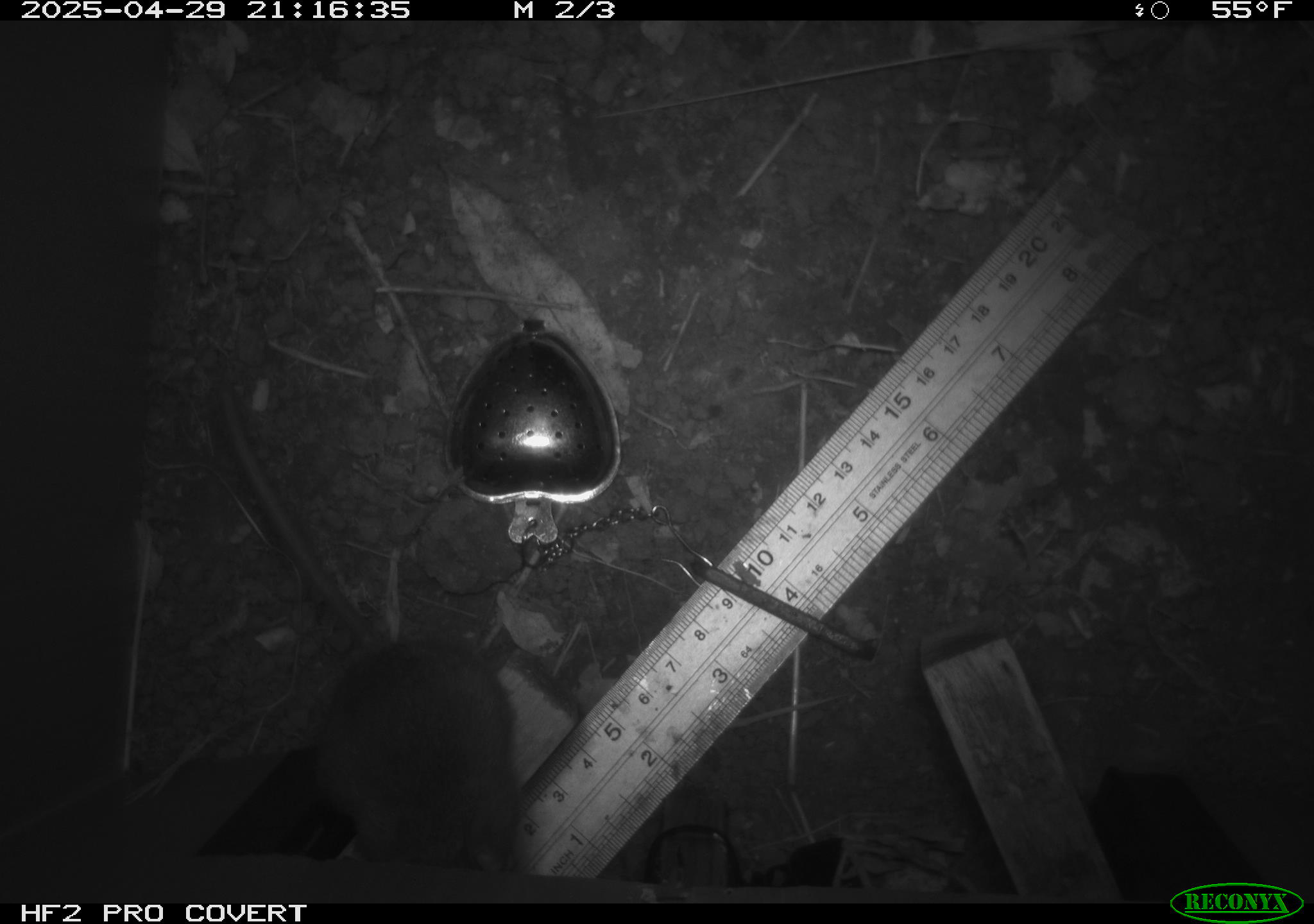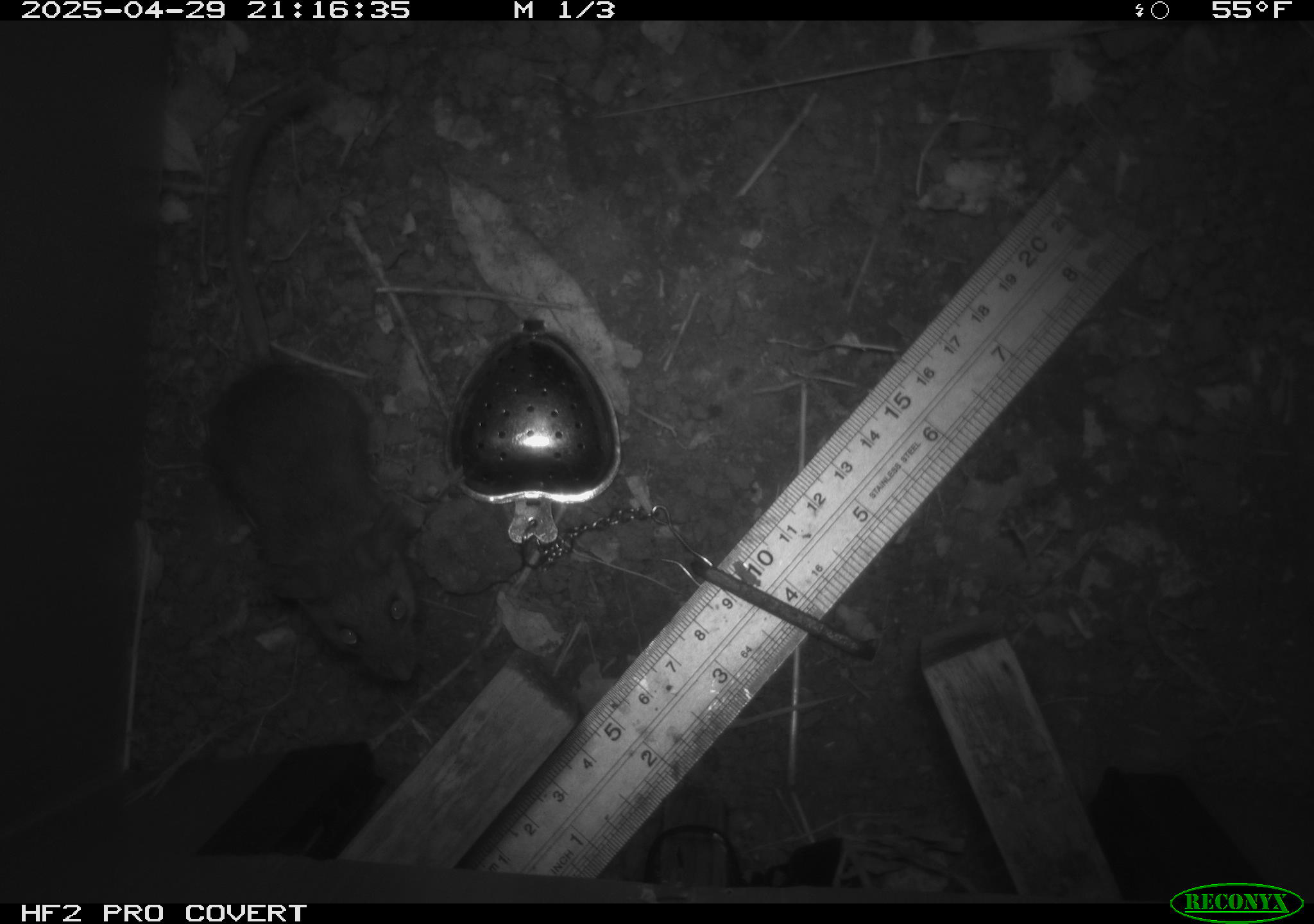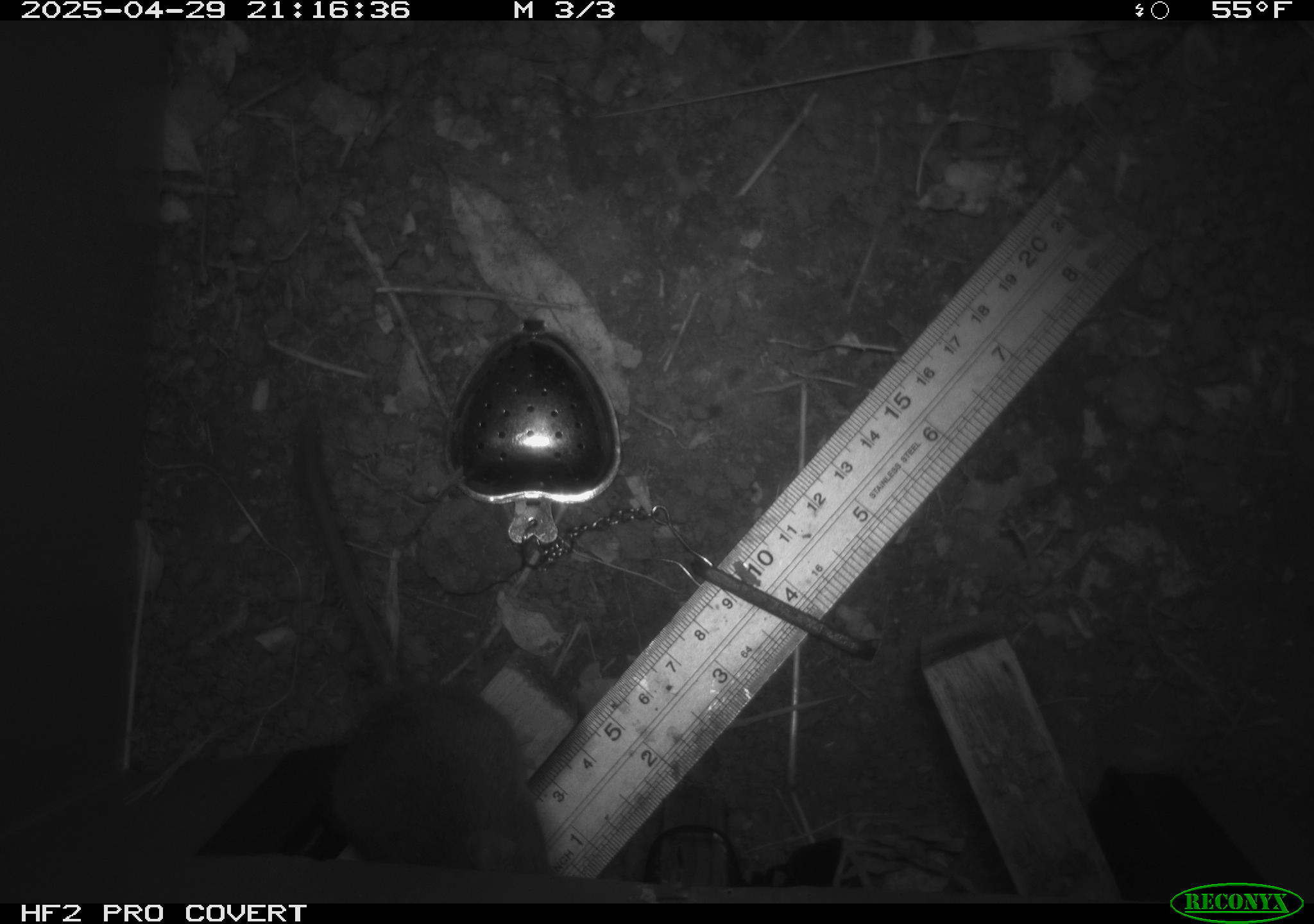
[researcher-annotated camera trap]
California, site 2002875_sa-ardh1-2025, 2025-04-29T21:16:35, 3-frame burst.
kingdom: Animalia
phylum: Chordata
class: Mammalia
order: Rodentia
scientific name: Rodentia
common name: mouse species